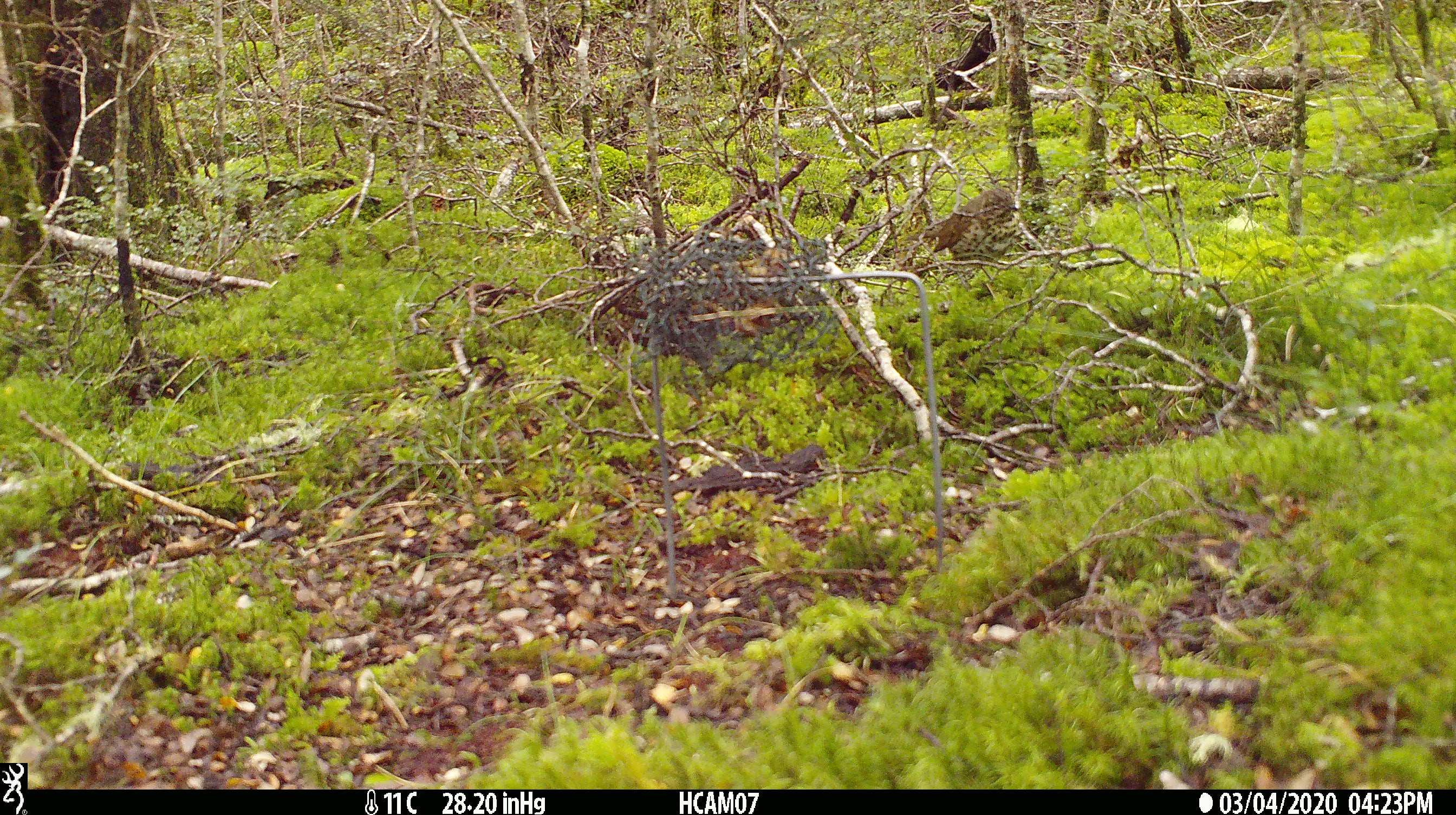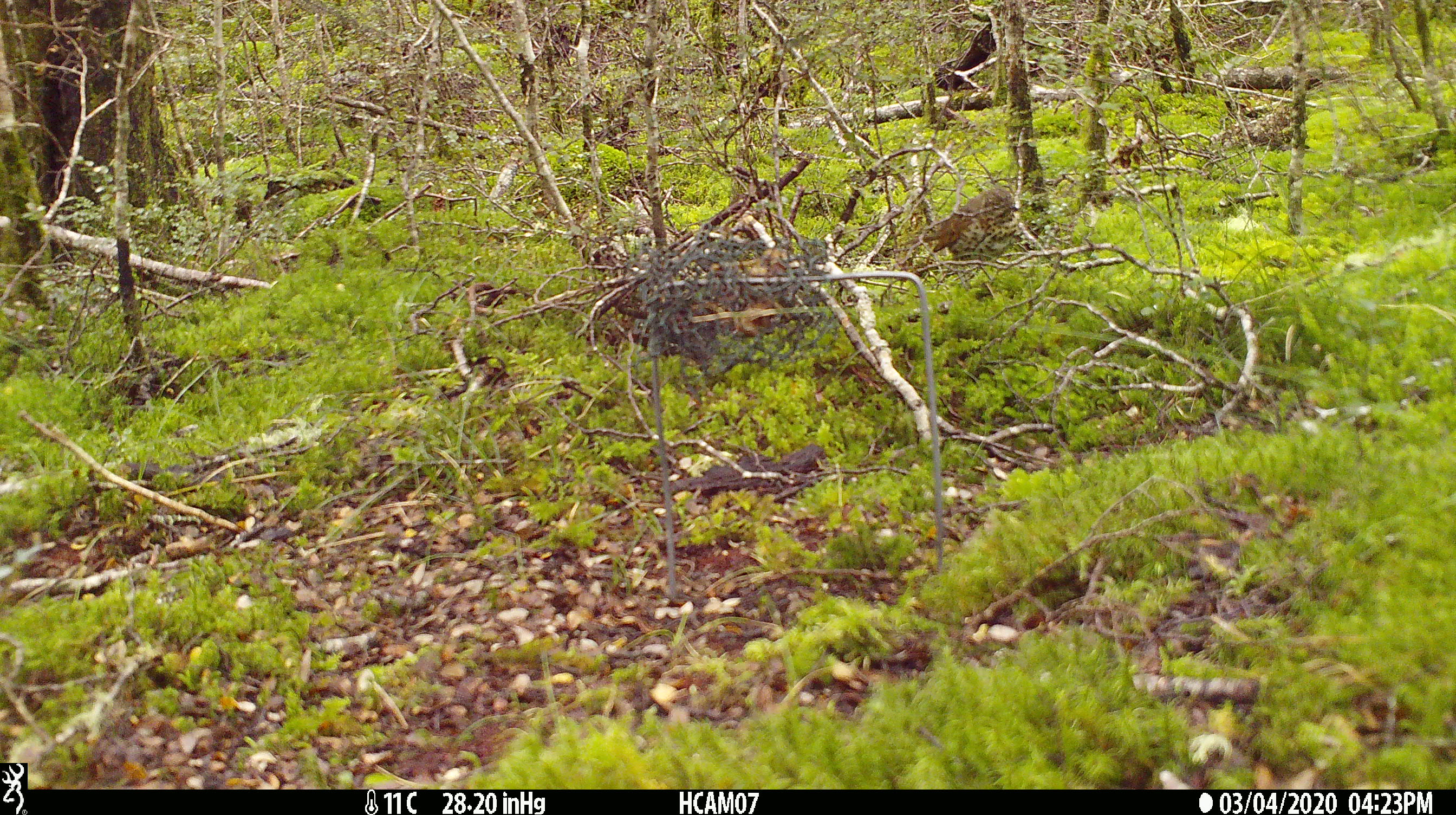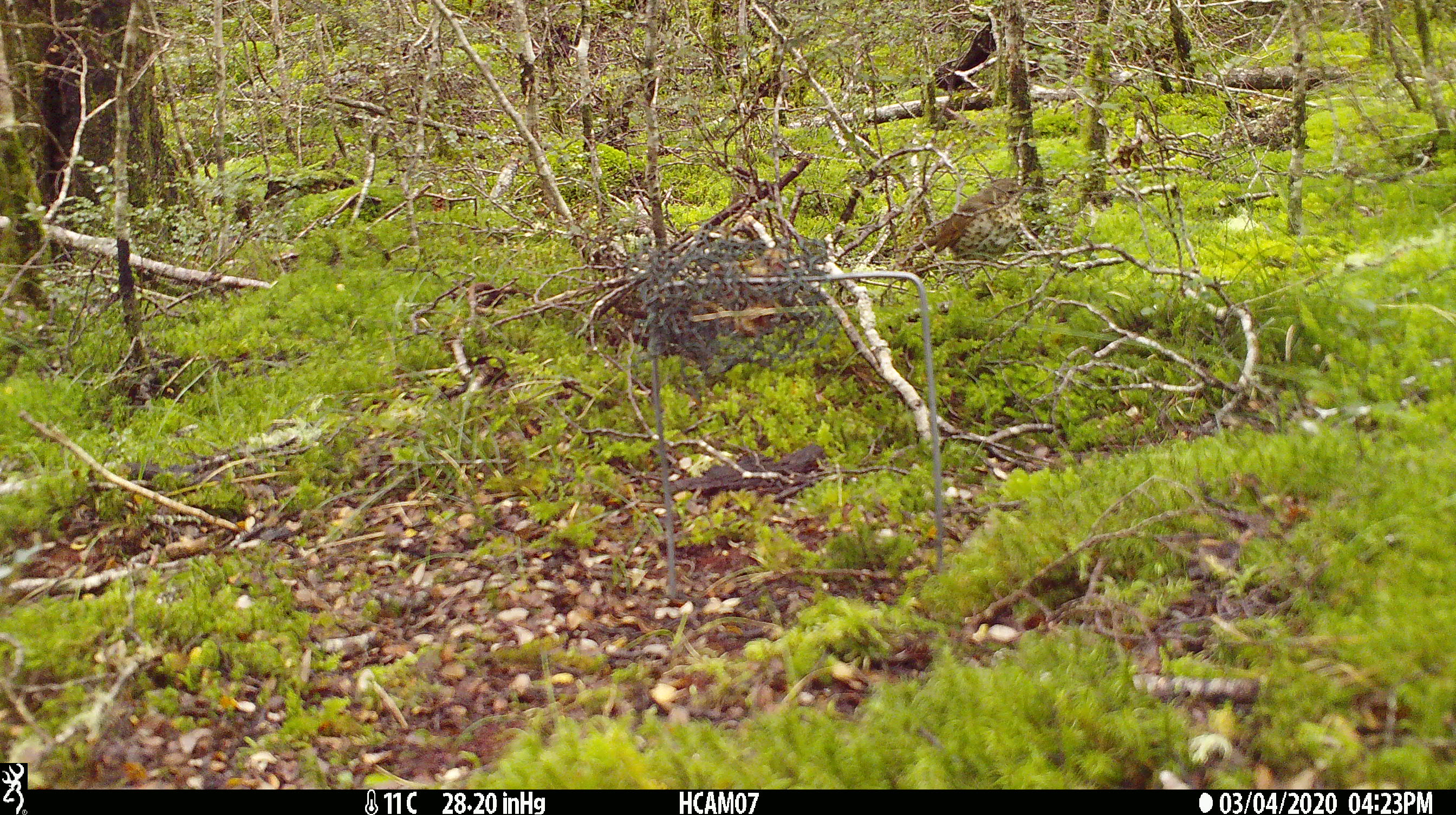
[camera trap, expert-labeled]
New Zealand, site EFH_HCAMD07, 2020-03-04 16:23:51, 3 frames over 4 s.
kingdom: Animalia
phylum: Chordata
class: Aves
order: Passeriformes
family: Turdidae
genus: Turdus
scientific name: Turdus philomelos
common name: song thrush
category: thrush